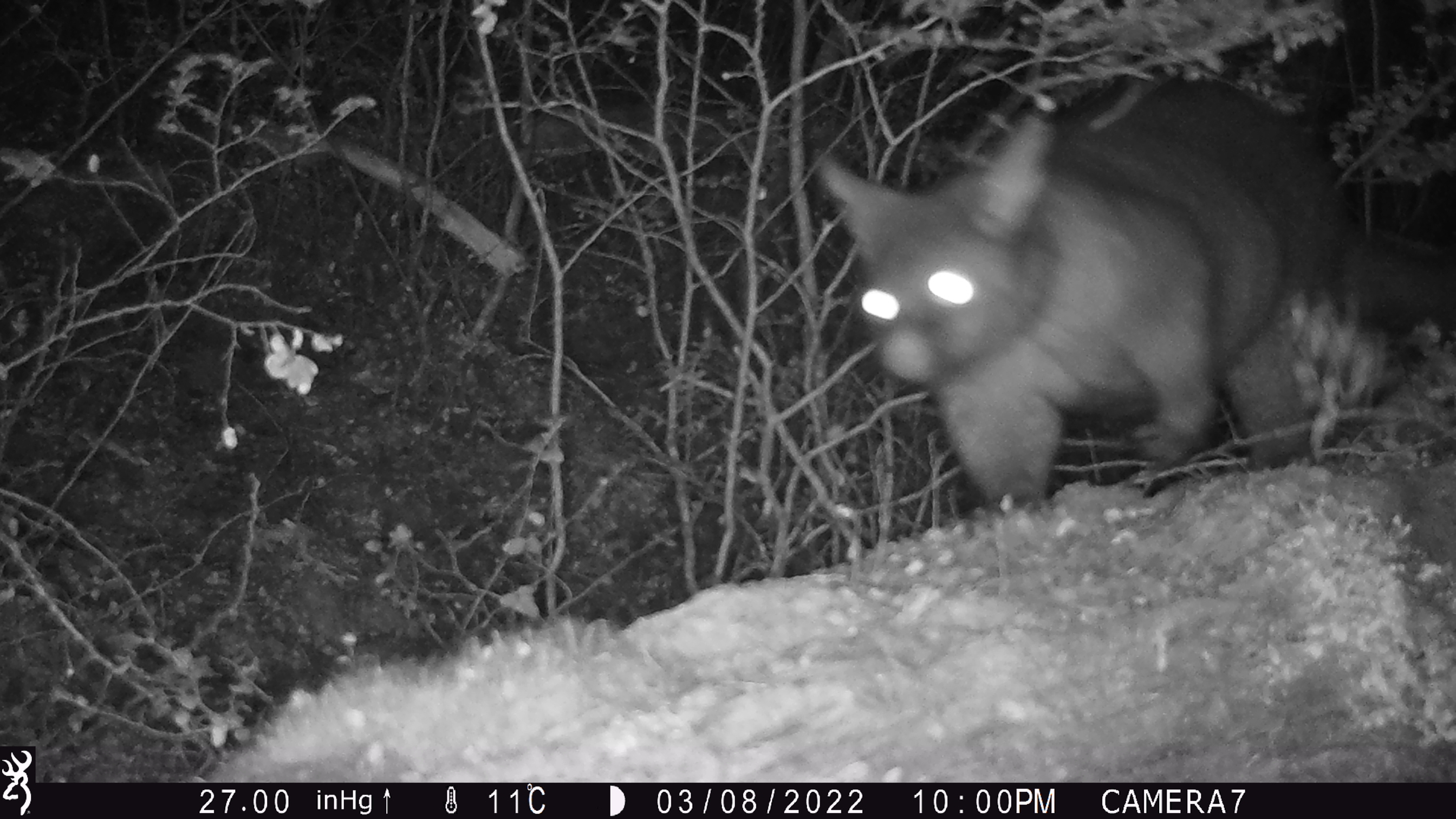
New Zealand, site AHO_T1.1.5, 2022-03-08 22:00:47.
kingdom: Animalia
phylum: Chordata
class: Mammalia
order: Diprotodontia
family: Phalangeridae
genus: Trichosurus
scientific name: Trichosurus vulpecula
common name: common brushtail possum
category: possum